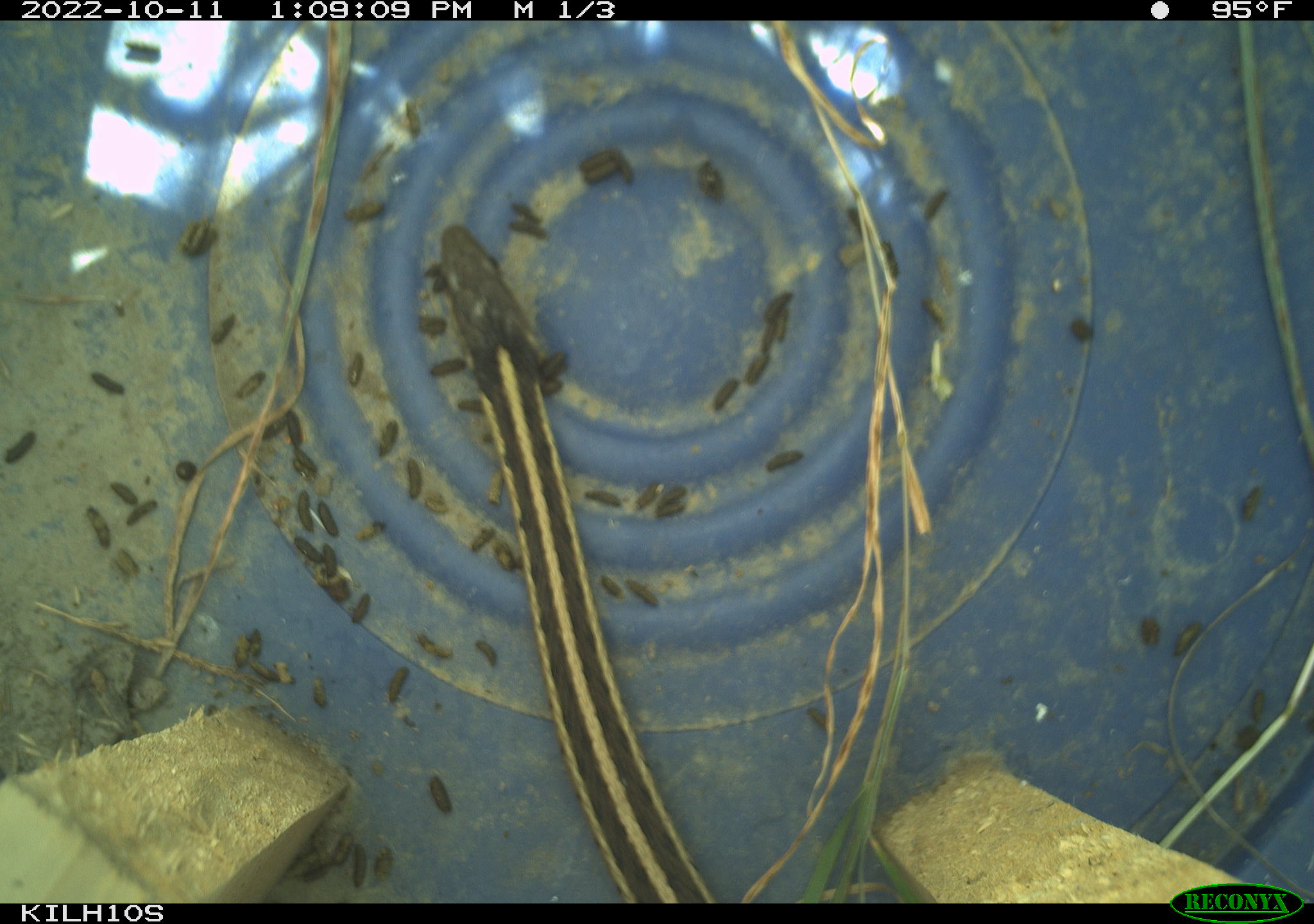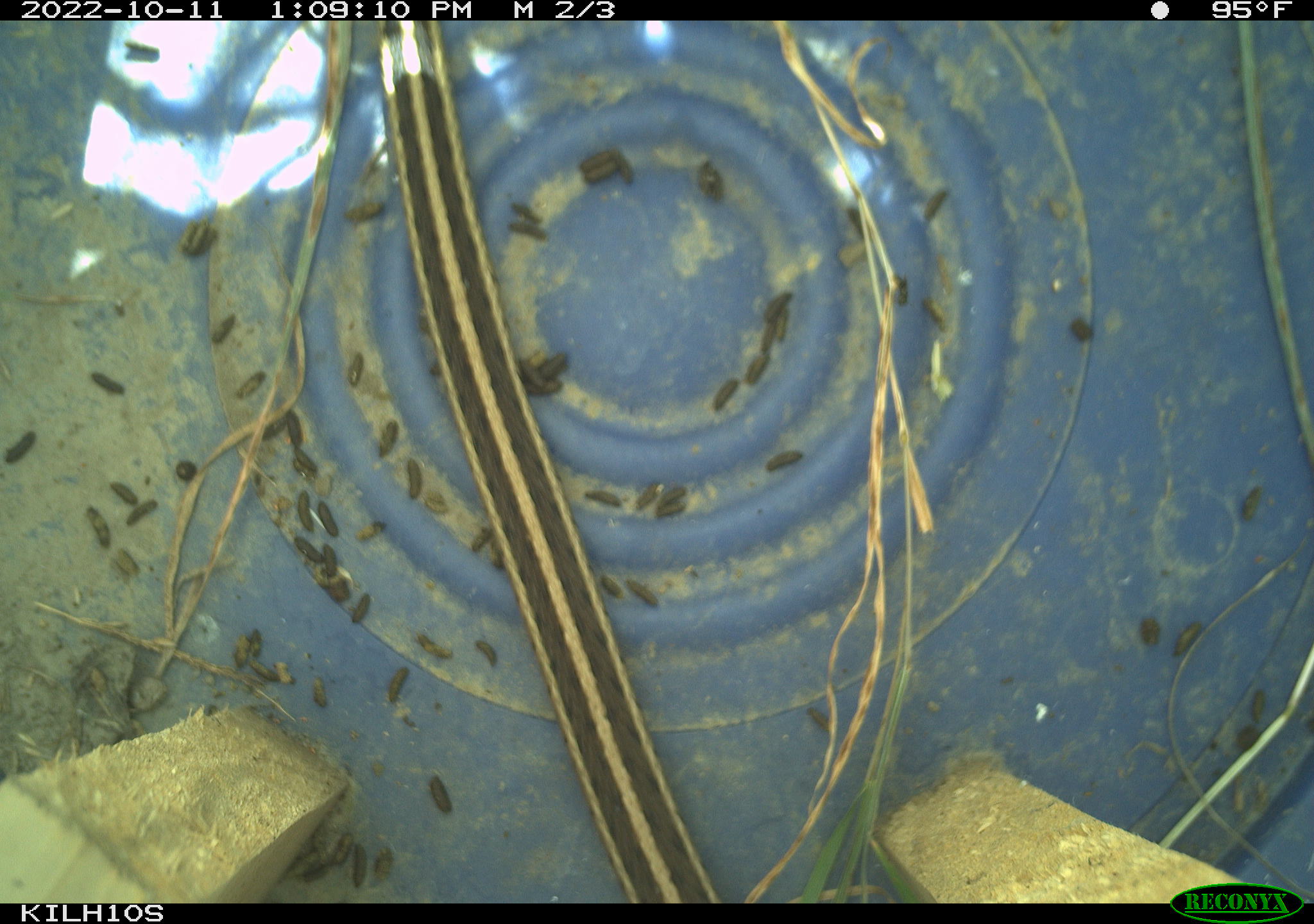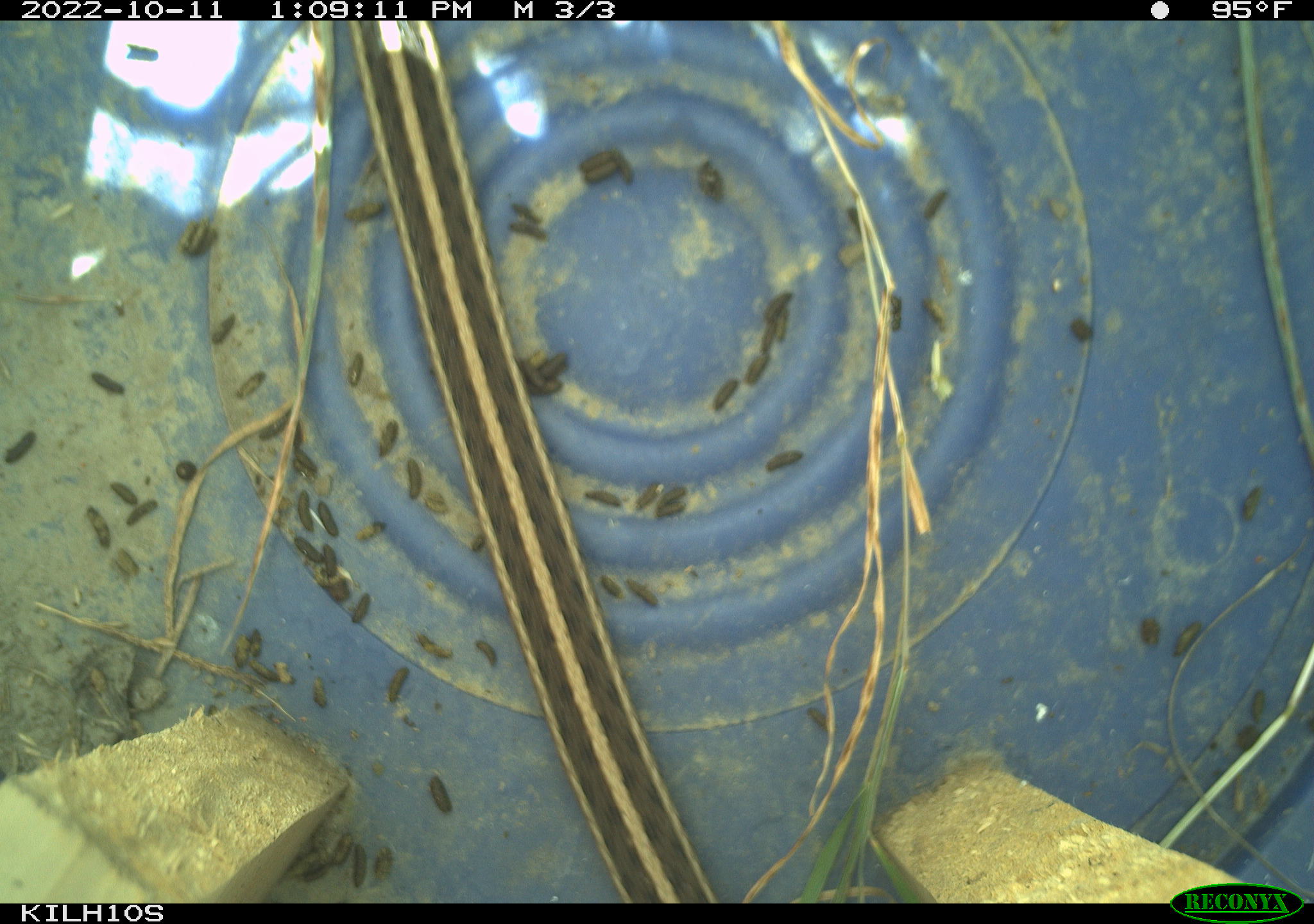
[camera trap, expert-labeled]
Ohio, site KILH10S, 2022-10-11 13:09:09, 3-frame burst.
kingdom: Animalia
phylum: Chordata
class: Reptilia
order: Squamata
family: Colubridae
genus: Thamnophis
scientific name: Thamnophis sirtalis sirtalis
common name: eastern gartersnake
Eastern gartersnake (Thamnophis sirtalis sirtalis).